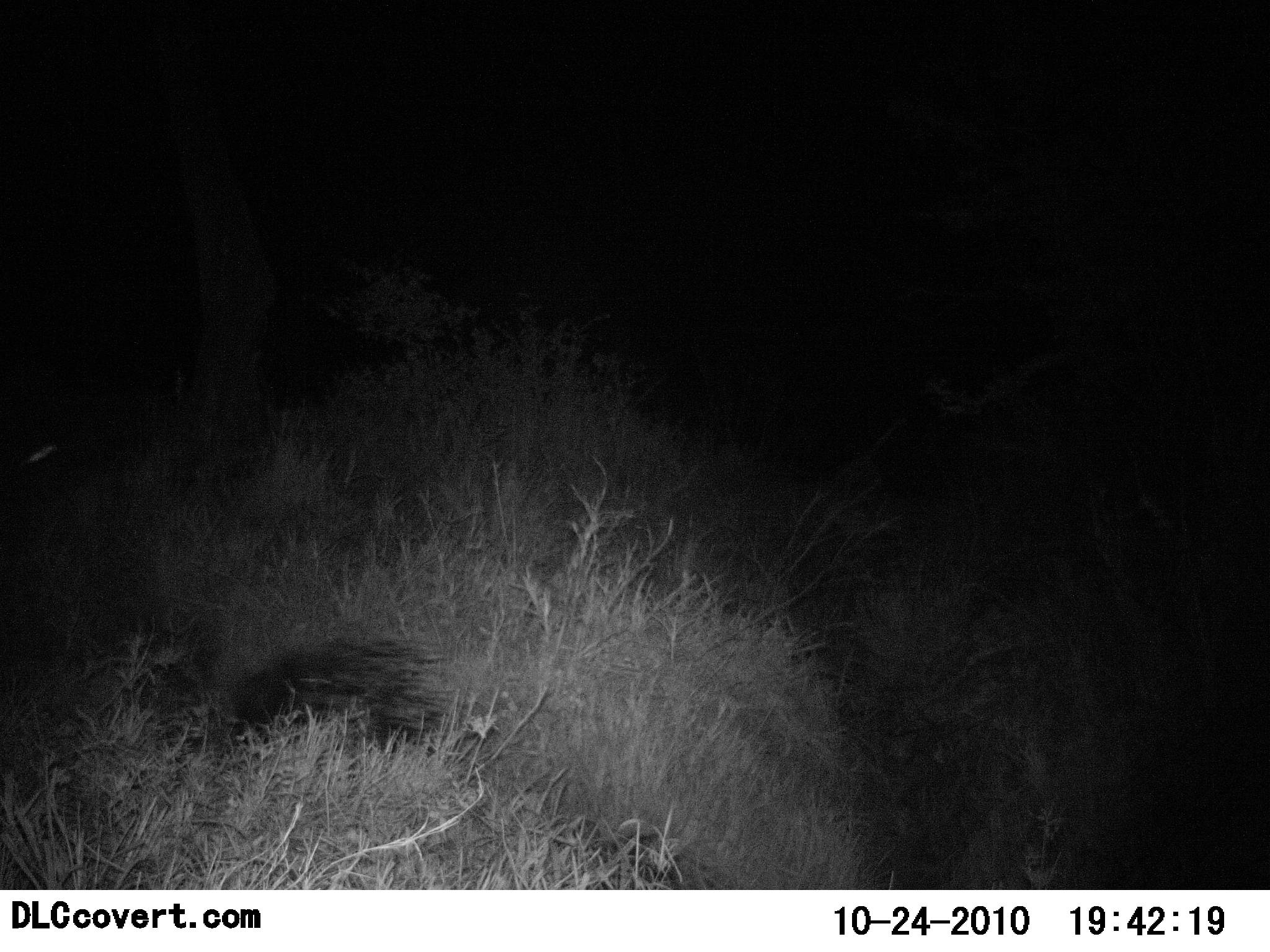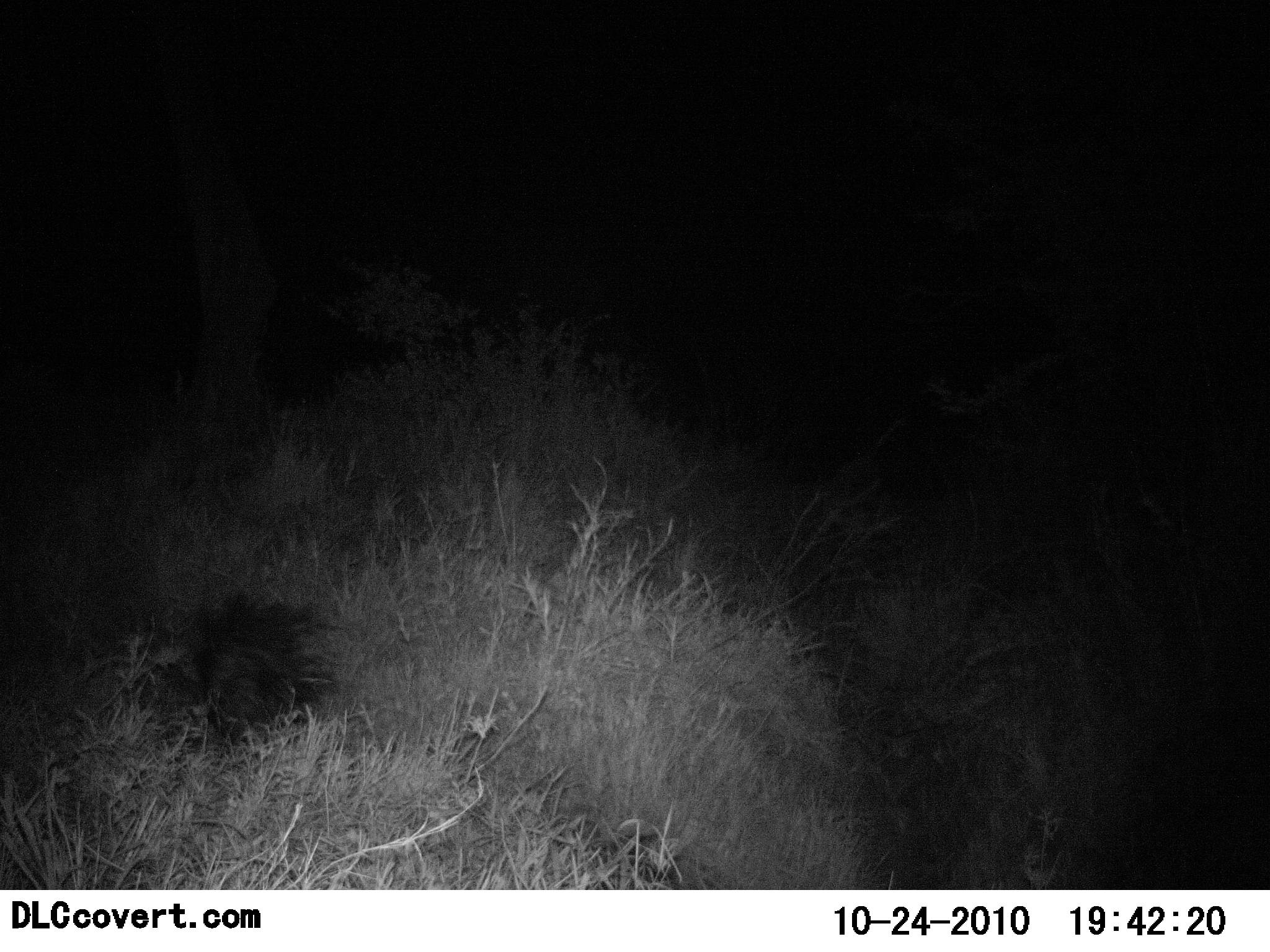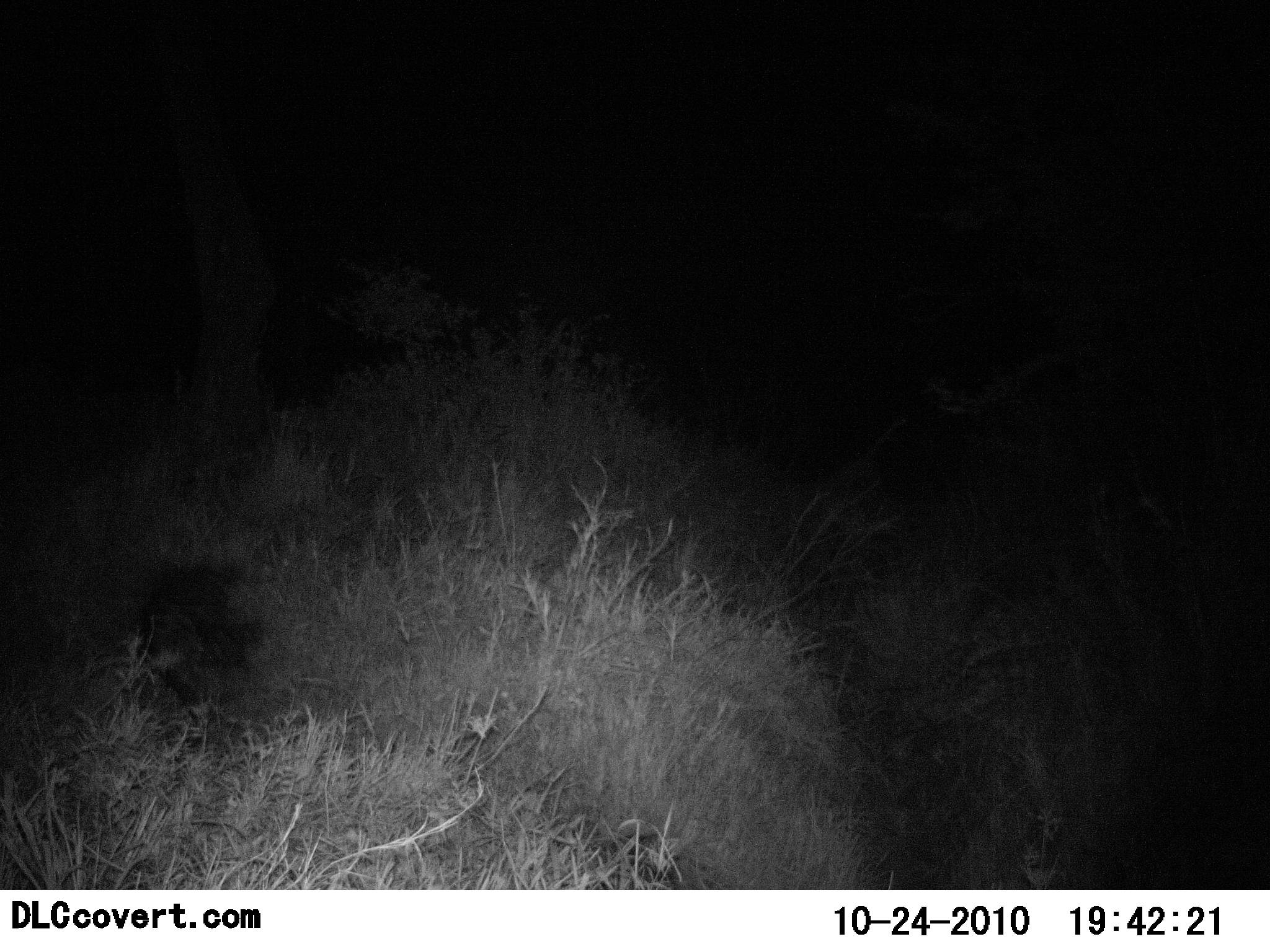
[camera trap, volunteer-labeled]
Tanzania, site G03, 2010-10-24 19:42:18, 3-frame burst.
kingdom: Animalia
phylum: Chordata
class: Mammalia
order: Rodentia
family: Hystricidae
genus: Hystrix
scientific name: Hystrix cristata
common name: crested porcupine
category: porcupine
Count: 1.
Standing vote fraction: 0%.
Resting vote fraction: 0%.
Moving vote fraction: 100%.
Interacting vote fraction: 0%.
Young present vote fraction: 0%.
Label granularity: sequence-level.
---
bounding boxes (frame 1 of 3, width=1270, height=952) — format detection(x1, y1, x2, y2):
animal: detection(225, 634, 454, 756)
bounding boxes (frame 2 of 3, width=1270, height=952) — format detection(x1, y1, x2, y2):
animal: detection(158, 590, 346, 740)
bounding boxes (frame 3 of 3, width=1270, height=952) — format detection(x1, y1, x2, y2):
animal: detection(105, 550, 269, 725)